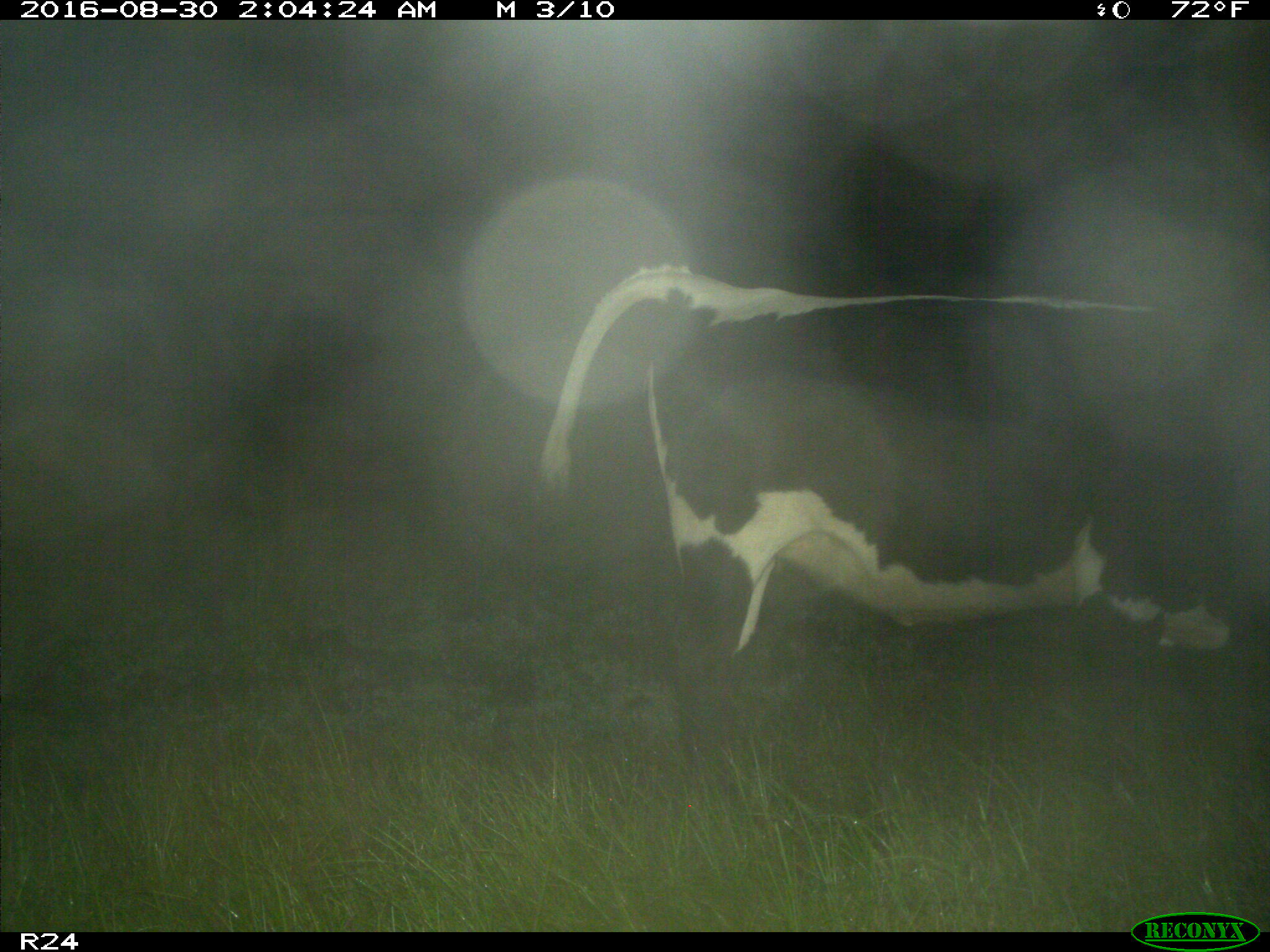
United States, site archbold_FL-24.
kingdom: Animalia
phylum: Chordata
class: Mammalia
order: Artiodactyla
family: Bovidae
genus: Bos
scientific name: Bos taurus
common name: domestic cow